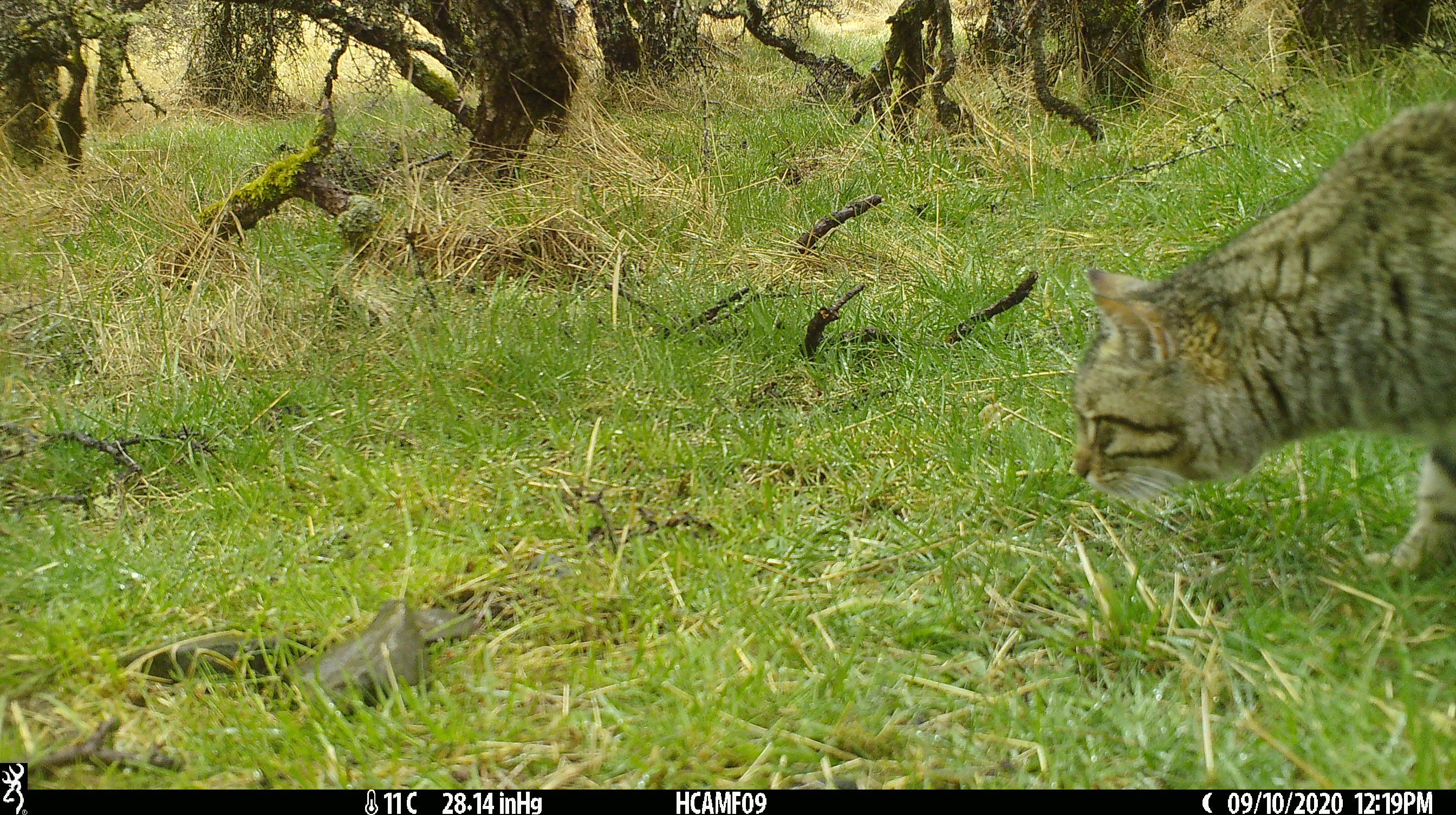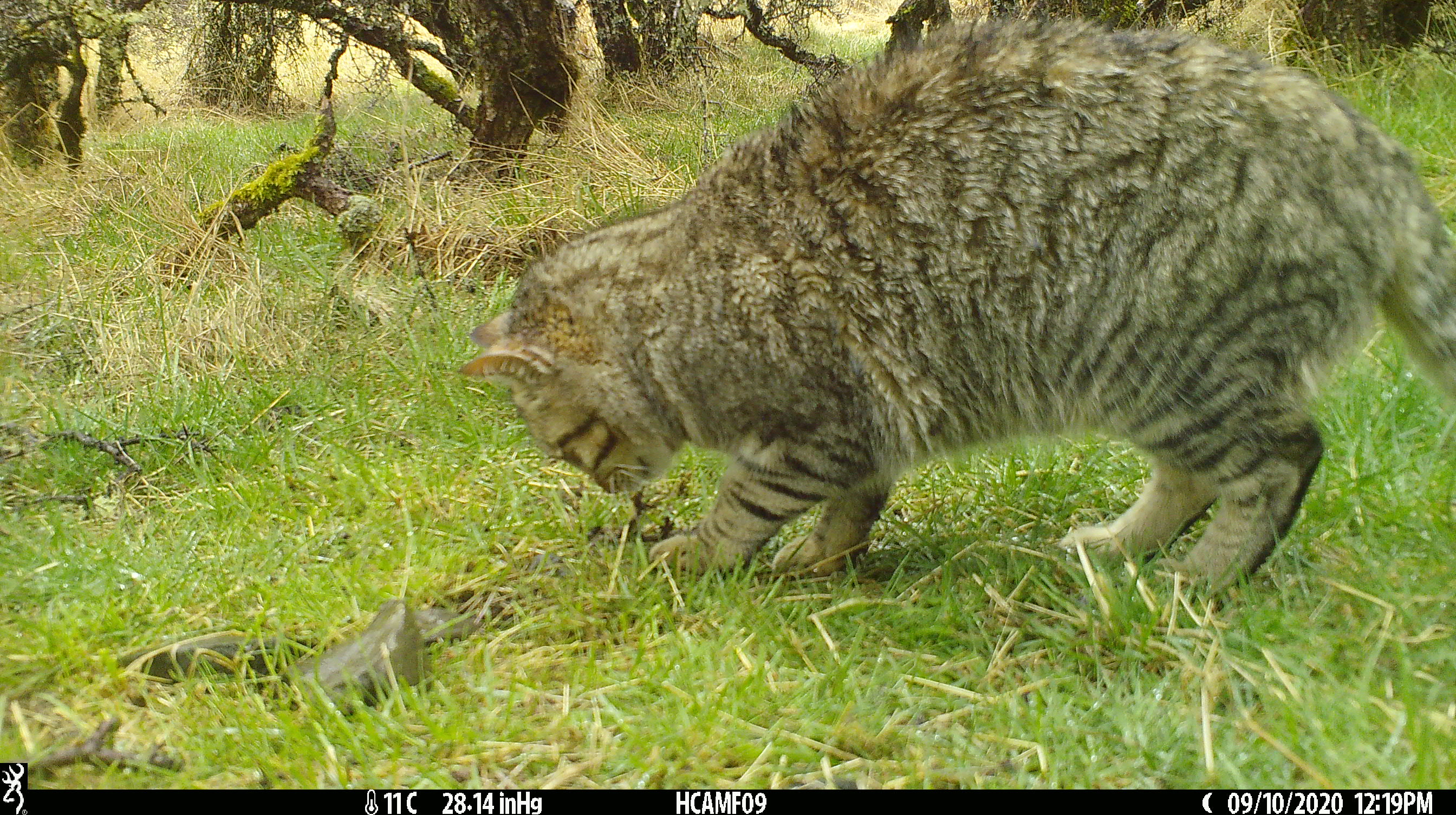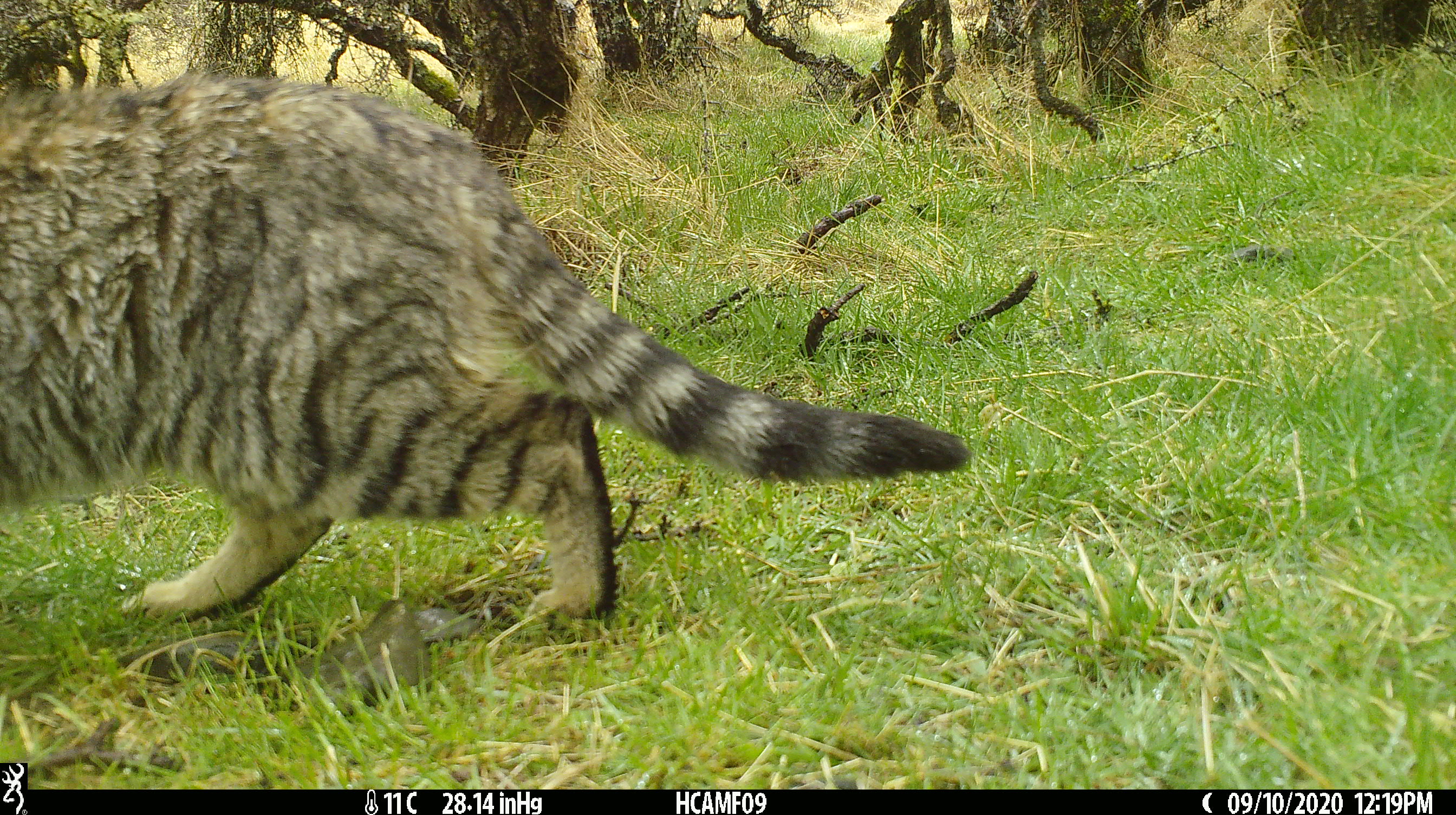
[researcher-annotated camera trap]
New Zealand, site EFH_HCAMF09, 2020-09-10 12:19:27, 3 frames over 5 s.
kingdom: Animalia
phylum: Chordata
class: Mammalia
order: Carnivora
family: Felidae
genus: Felis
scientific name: Felis catus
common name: domestic cat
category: cat